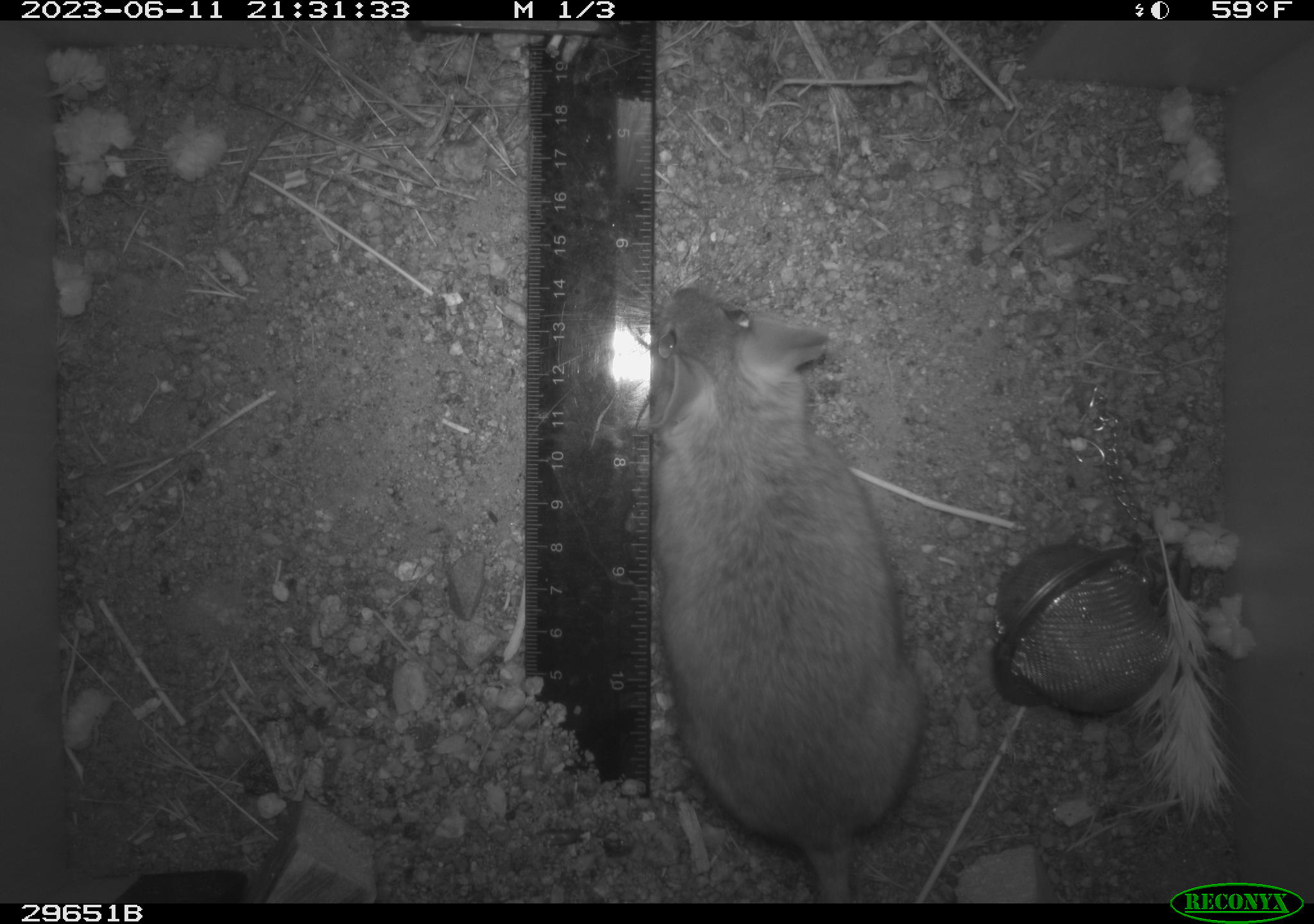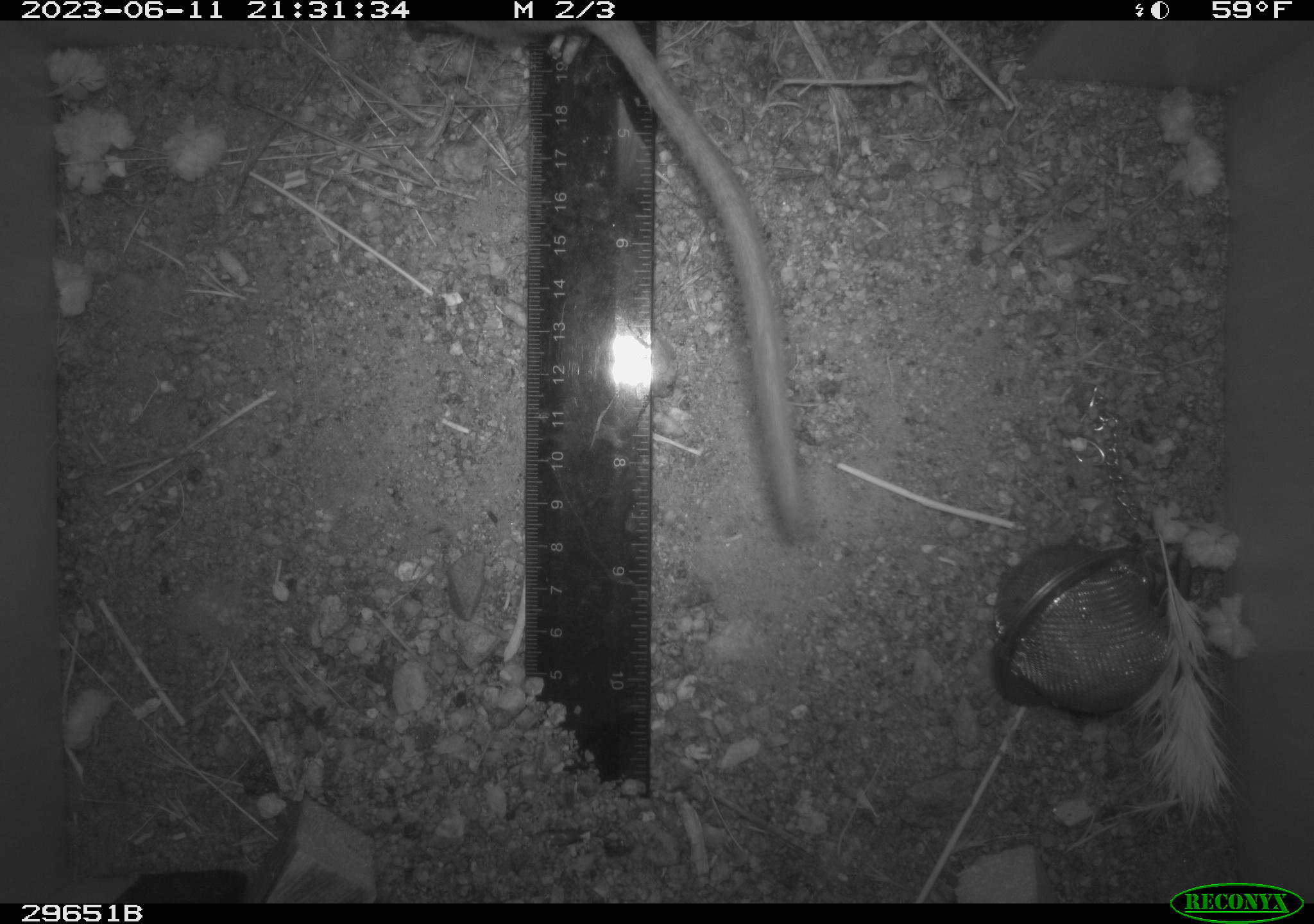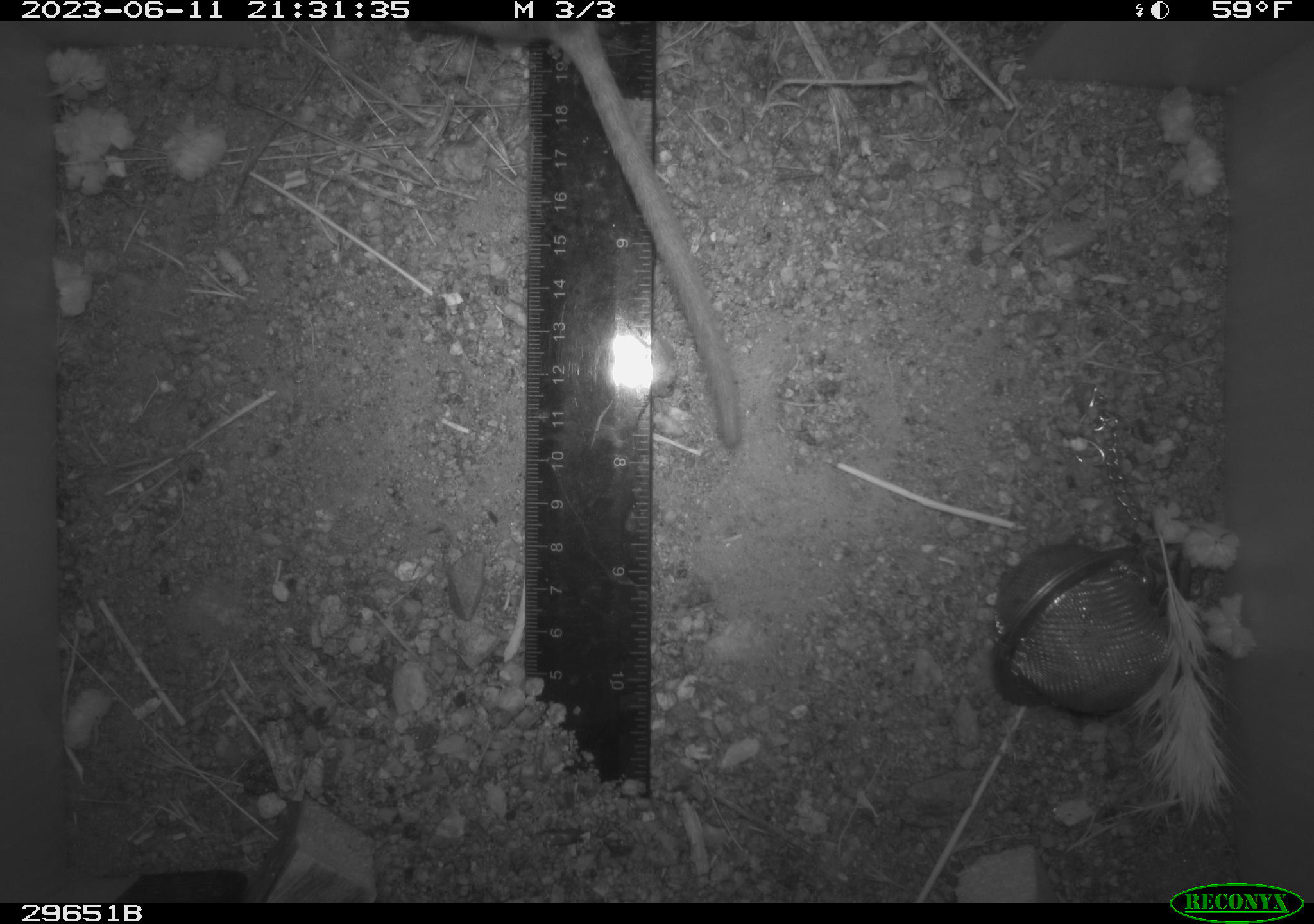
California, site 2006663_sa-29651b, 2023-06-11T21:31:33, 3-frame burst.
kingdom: Animalia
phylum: Chordata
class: Mammalia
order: Rodentia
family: Cricetidae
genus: Neotoma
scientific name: Neotoma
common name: pack rat or woodrat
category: neotoma species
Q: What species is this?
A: Neotoma species (pack rat or woodrat) (Neotoma).